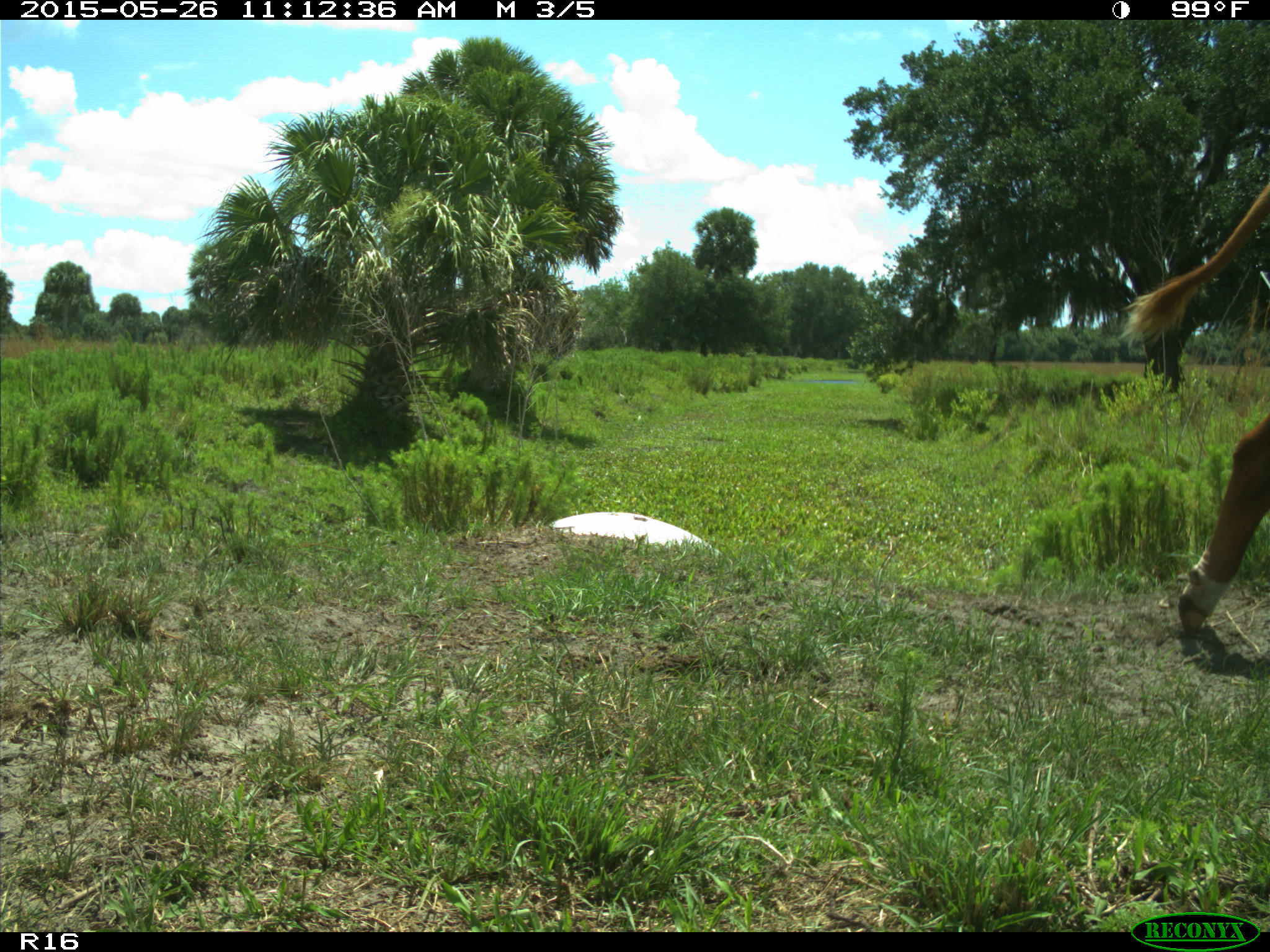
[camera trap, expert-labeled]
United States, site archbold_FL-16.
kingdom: Animalia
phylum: Chordata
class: Mammalia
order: Artiodactyla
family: Bovidae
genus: Bos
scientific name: Bos taurus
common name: domestic cow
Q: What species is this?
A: Bos taurus (domestic cow).